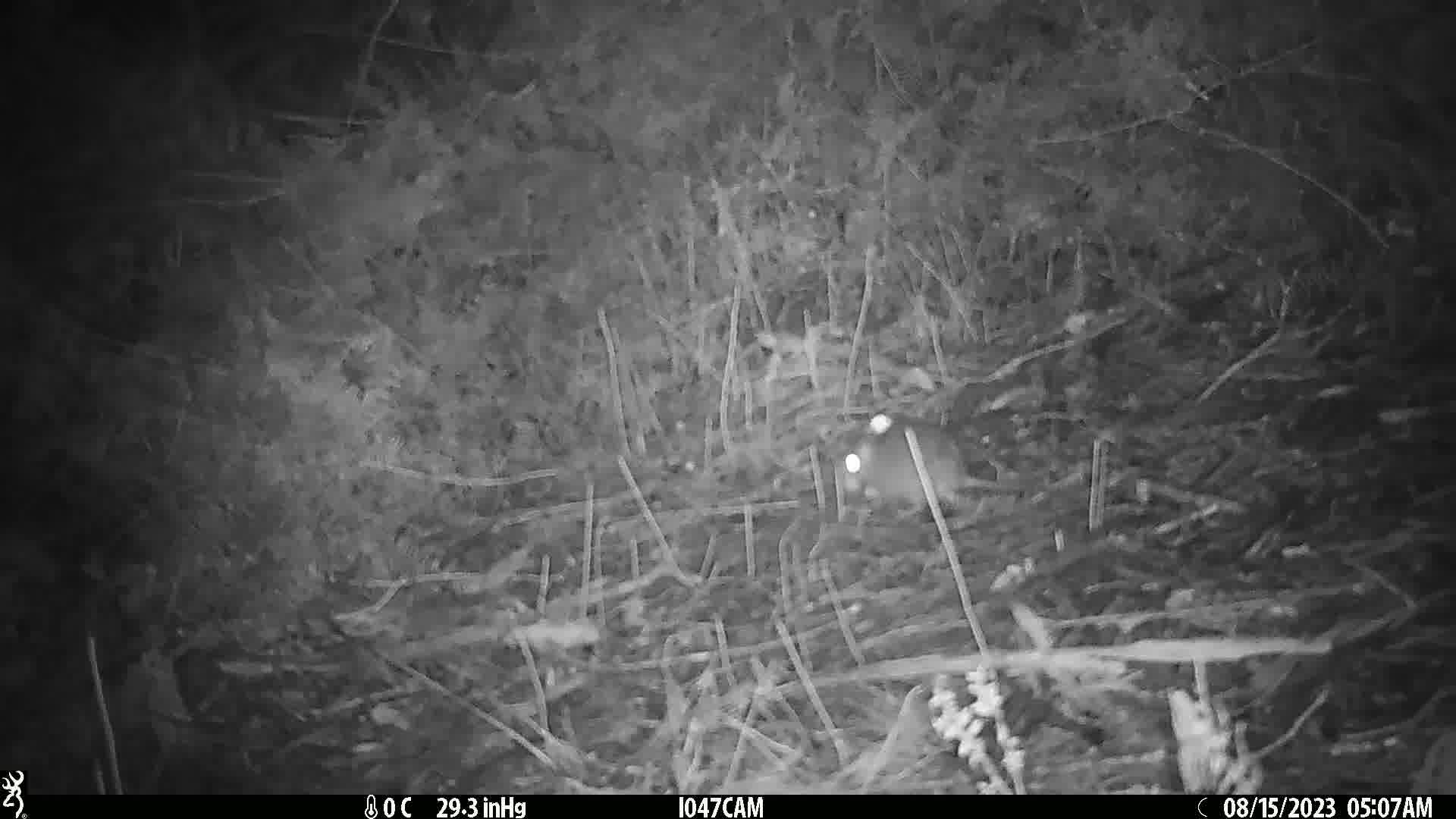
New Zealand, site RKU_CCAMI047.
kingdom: Animalia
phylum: Chordata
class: Mammalia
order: Rodentia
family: Muridae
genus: Rattus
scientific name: Rattus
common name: rat